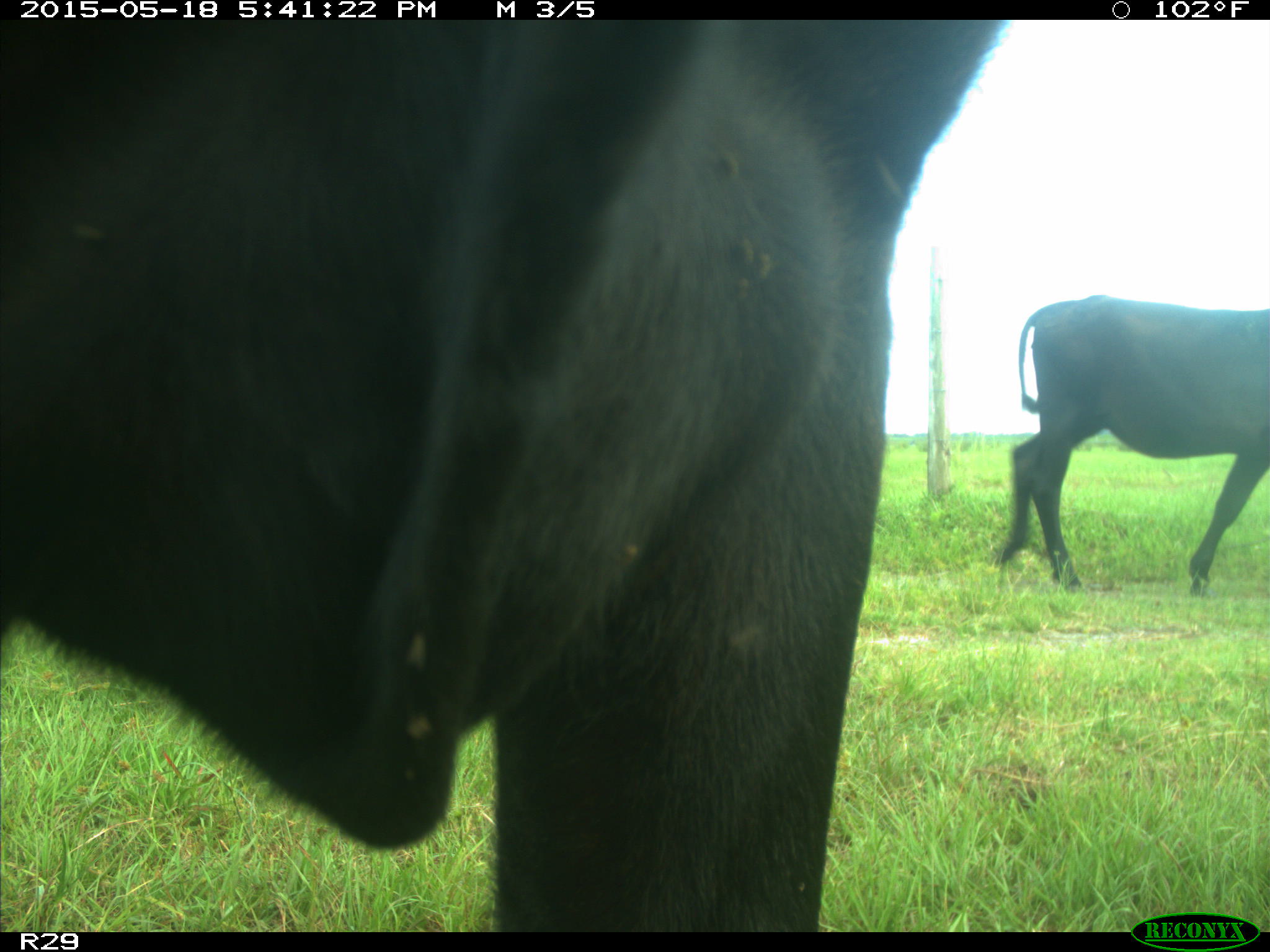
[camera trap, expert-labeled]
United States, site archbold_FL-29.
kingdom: Animalia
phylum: Chordata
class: Mammalia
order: Artiodactyla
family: Bovidae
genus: Bos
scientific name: Bos taurus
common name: domestic cow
Bos taurus (domestic cow).